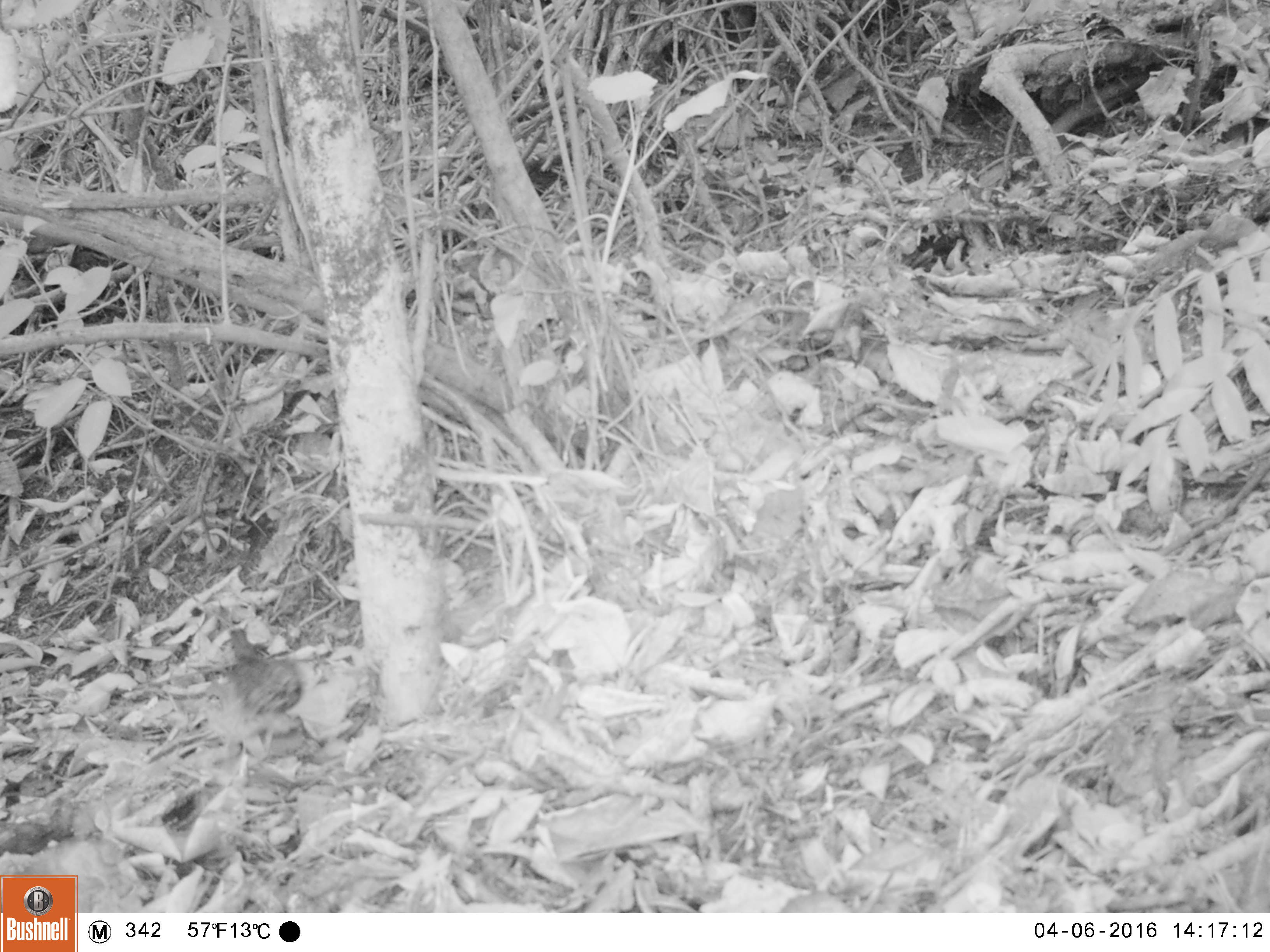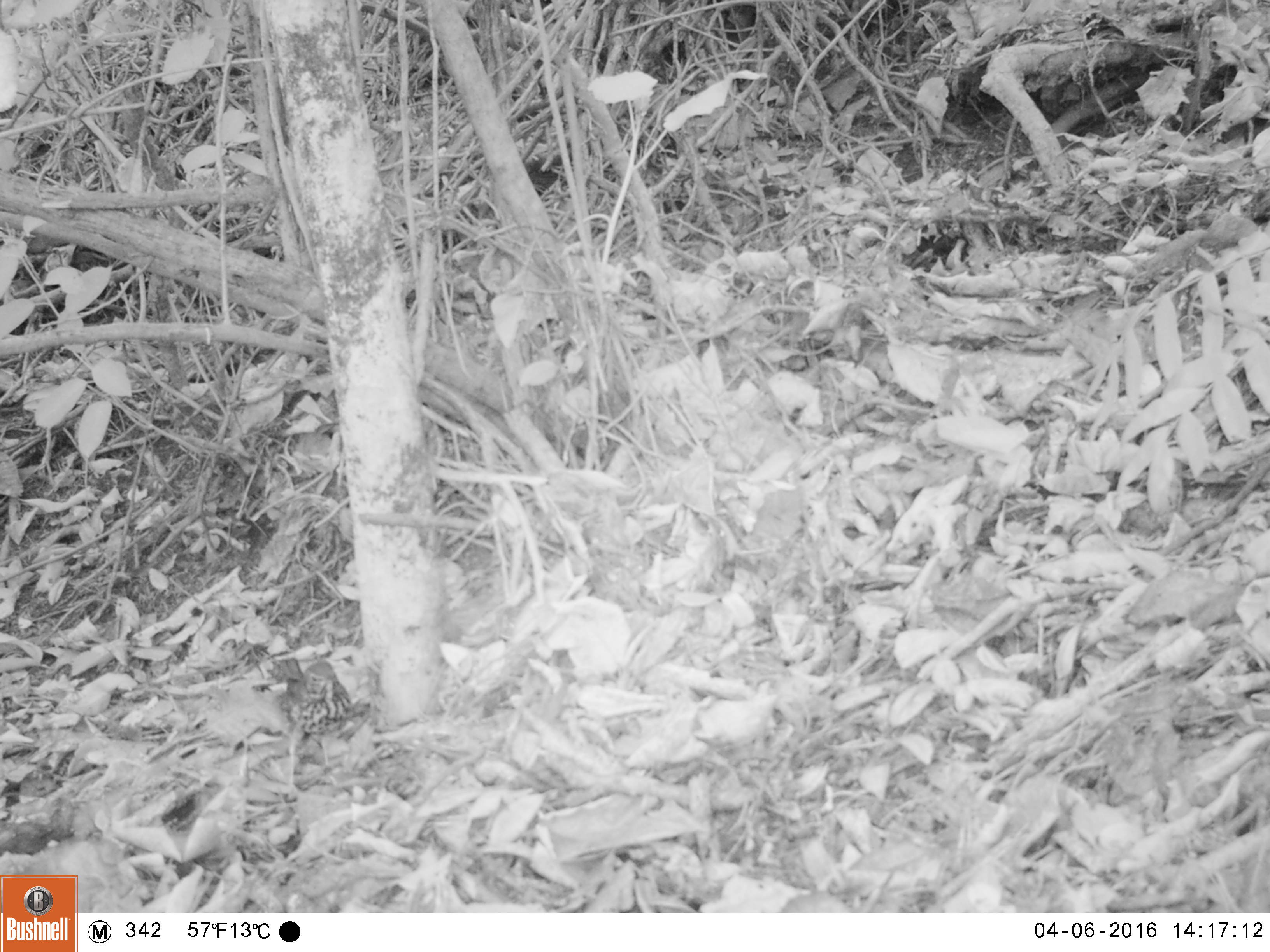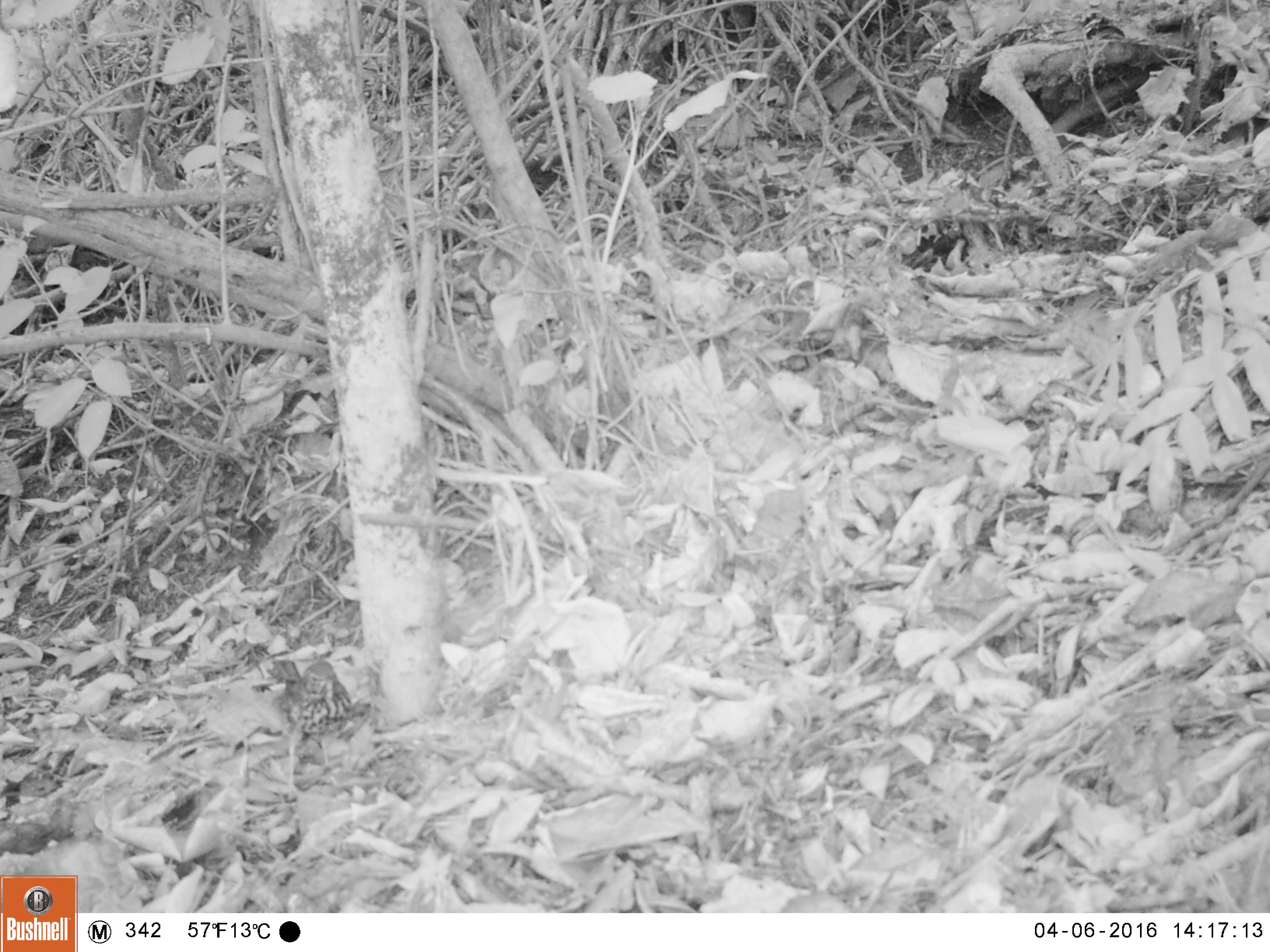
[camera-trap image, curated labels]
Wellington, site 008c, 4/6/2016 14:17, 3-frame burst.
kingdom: Animalia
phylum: Chordata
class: Aves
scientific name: Aves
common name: bird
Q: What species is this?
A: Bird (Aves).